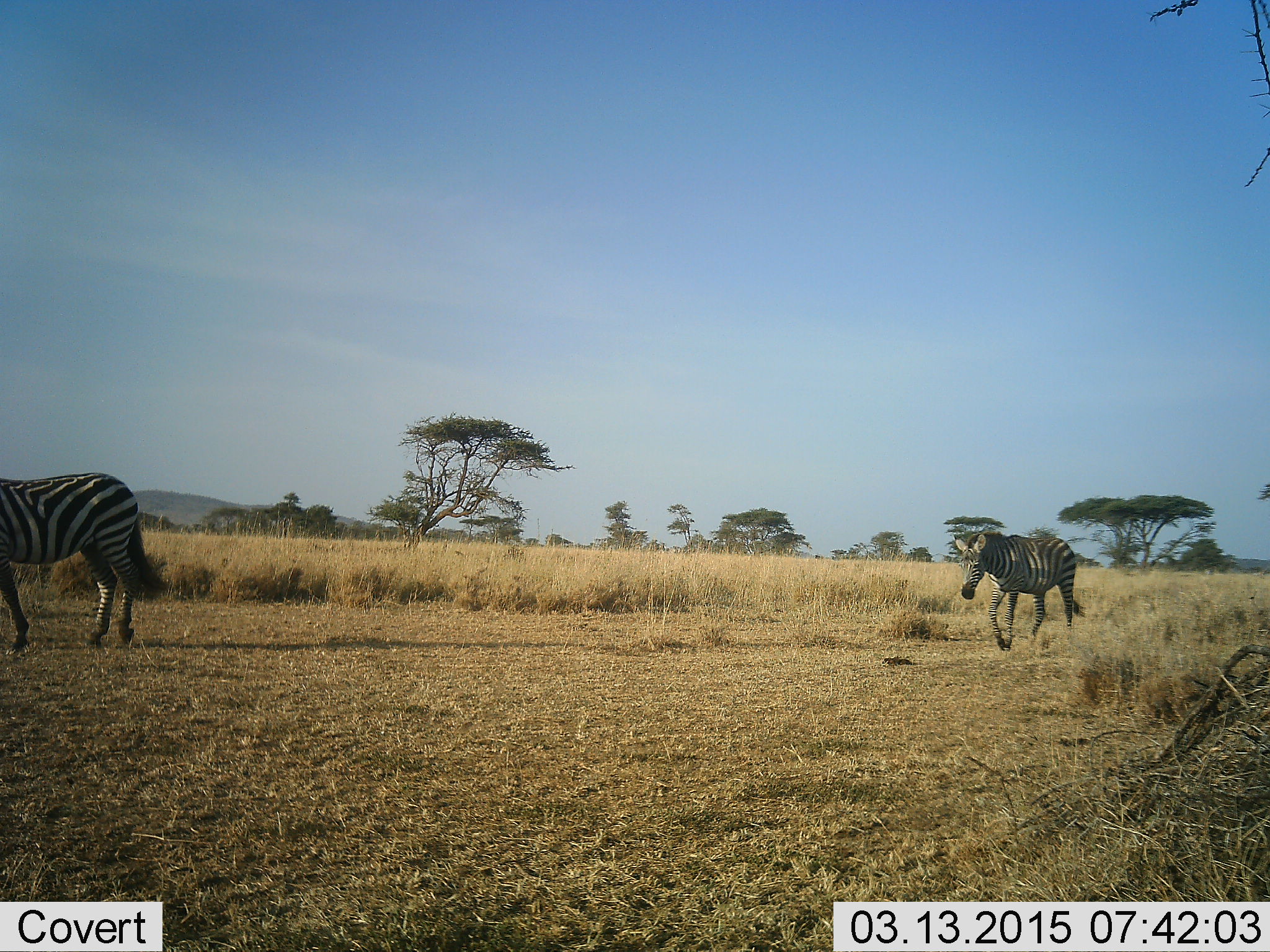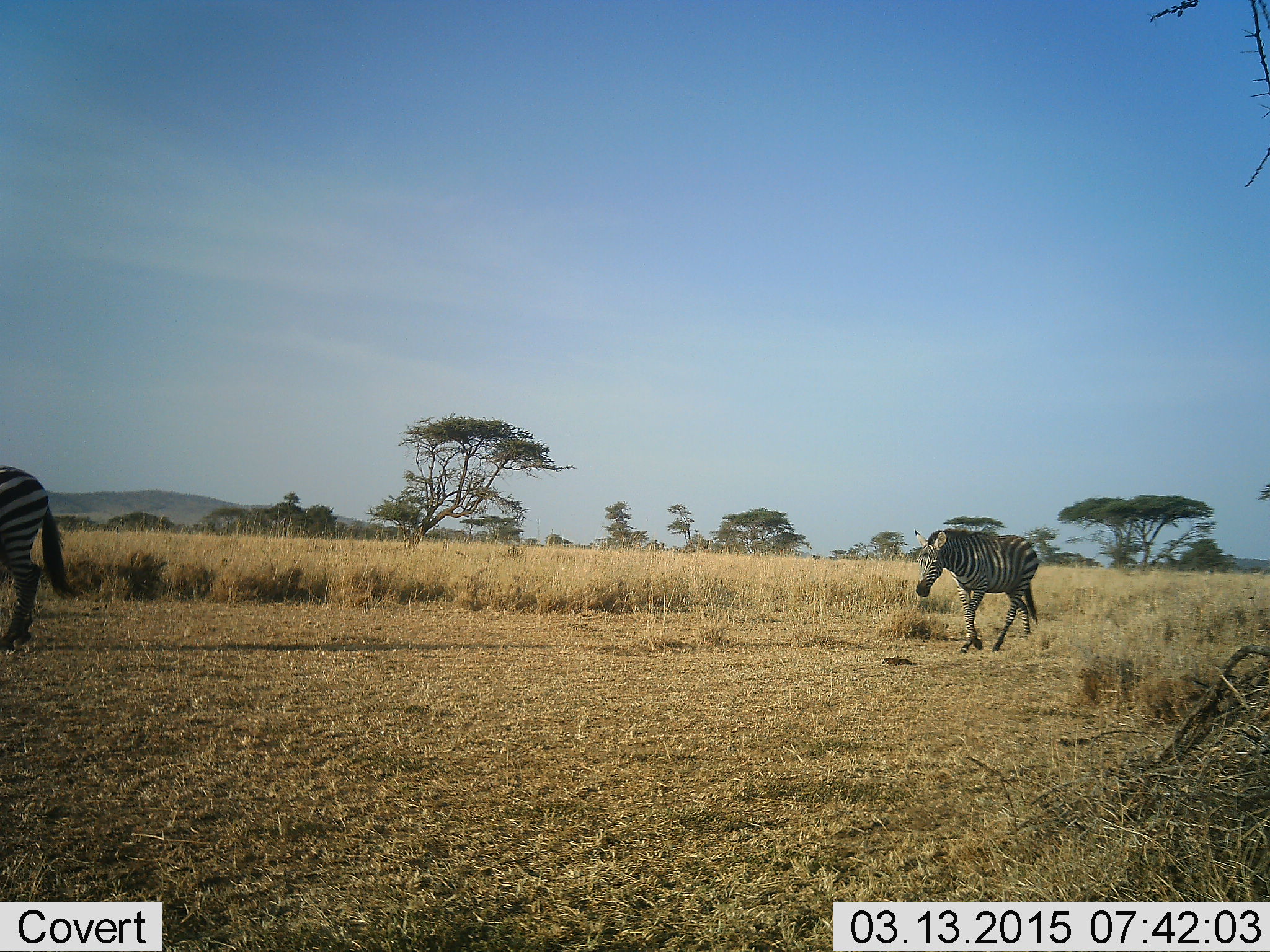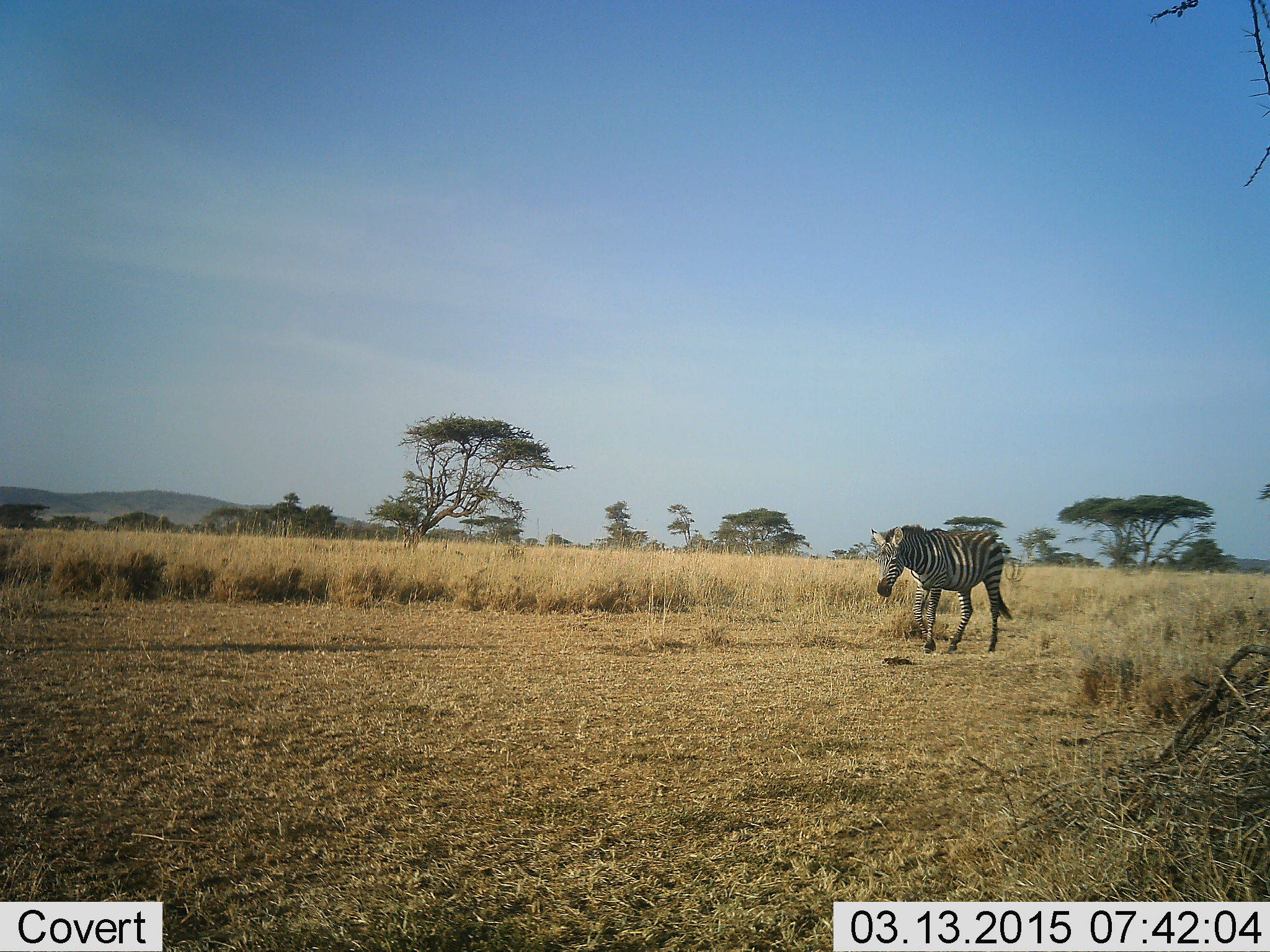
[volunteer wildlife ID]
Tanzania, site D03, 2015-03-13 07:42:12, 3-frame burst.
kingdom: Animalia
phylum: Chordata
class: Mammalia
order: Perissodactyla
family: Equidae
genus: Equus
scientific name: Equus quagga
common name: plains zebra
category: zebra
Zebra (plains zebra) (Equus quagga), count 2. Behavior (volunteer vote fractions): standing 0%, resting 0%, moving 100%, interacting 0%. Young present (vote fraction): 0%. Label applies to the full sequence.